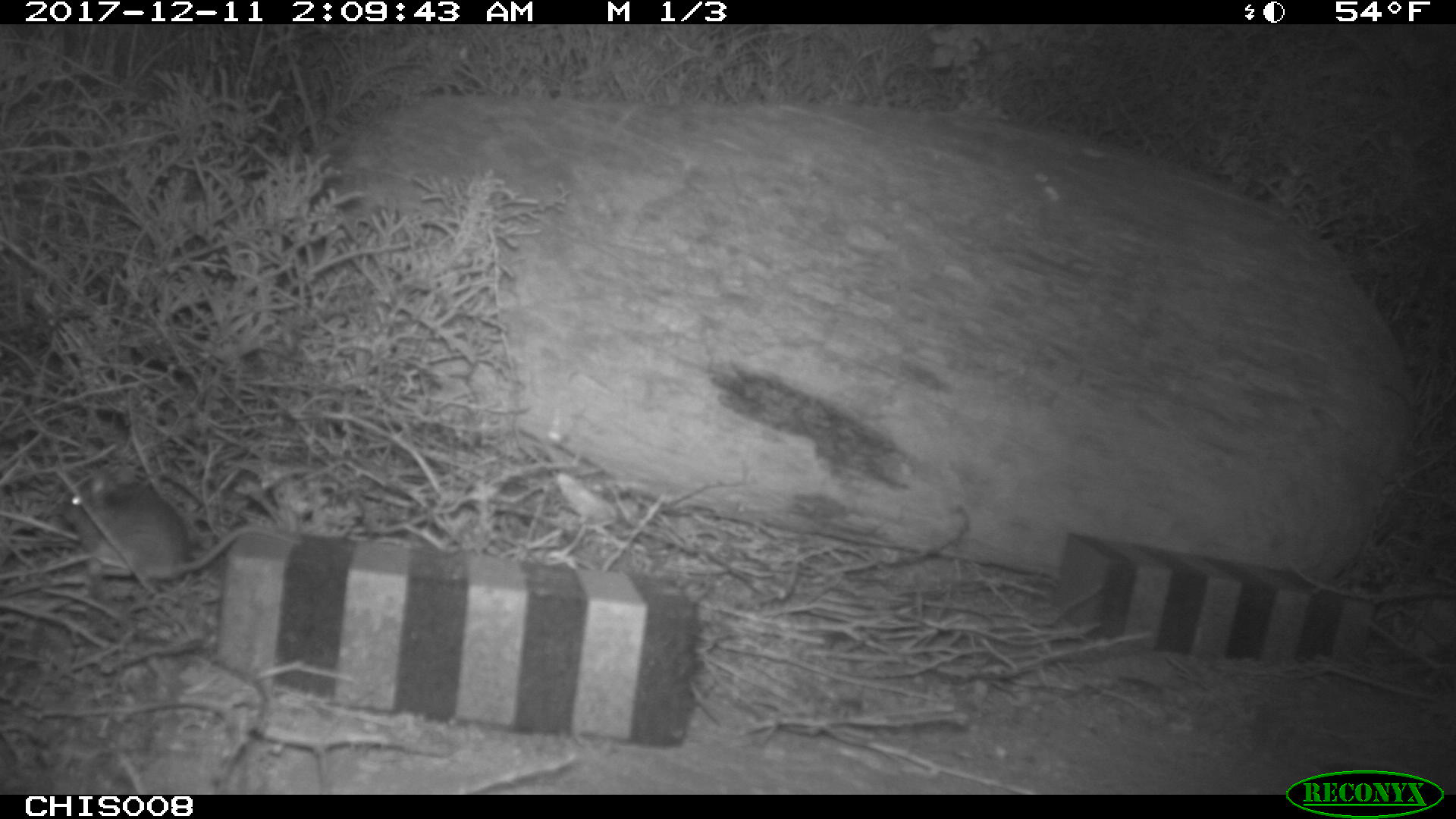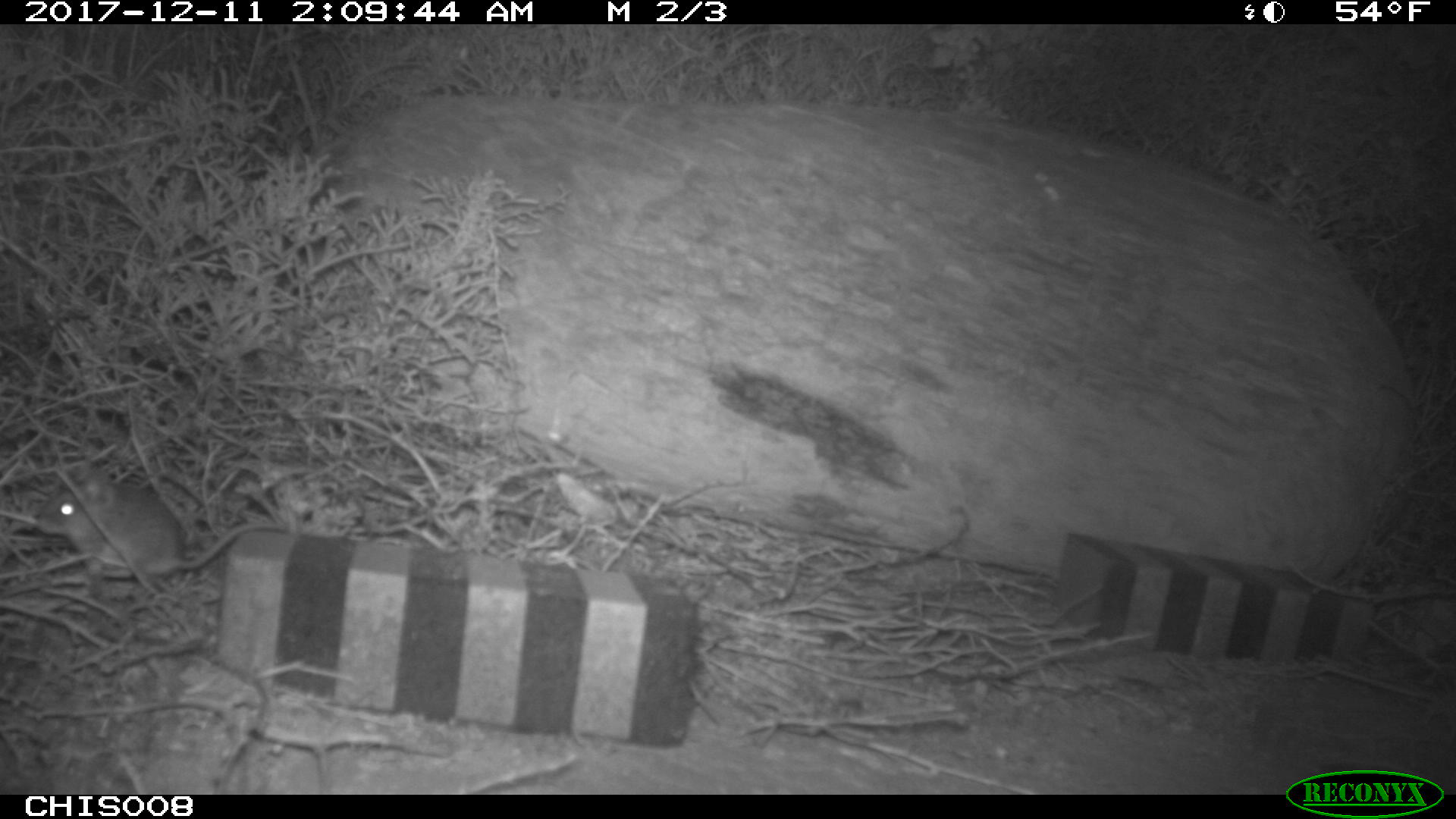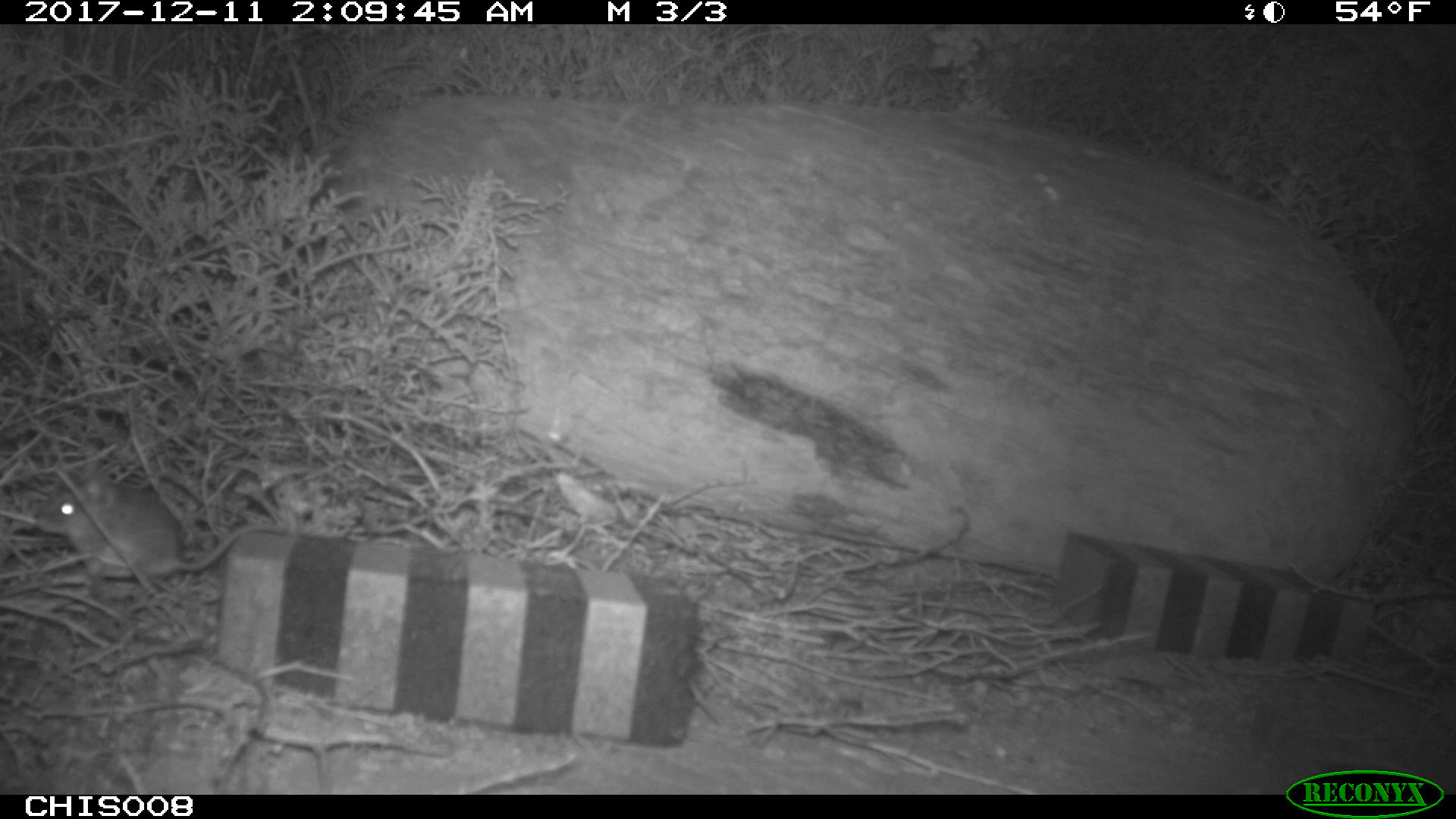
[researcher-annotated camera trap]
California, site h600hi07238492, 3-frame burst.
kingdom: Animalia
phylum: Chordata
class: Mammalia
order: Rodentia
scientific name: Rodentia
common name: rodent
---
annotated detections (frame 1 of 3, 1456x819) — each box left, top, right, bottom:
rodent: 56, 480, 300, 582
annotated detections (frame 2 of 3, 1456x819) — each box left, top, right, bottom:
rodent: 36, 468, 286, 575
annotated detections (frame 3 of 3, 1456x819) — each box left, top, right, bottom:
rodent: 36, 469, 287, 578